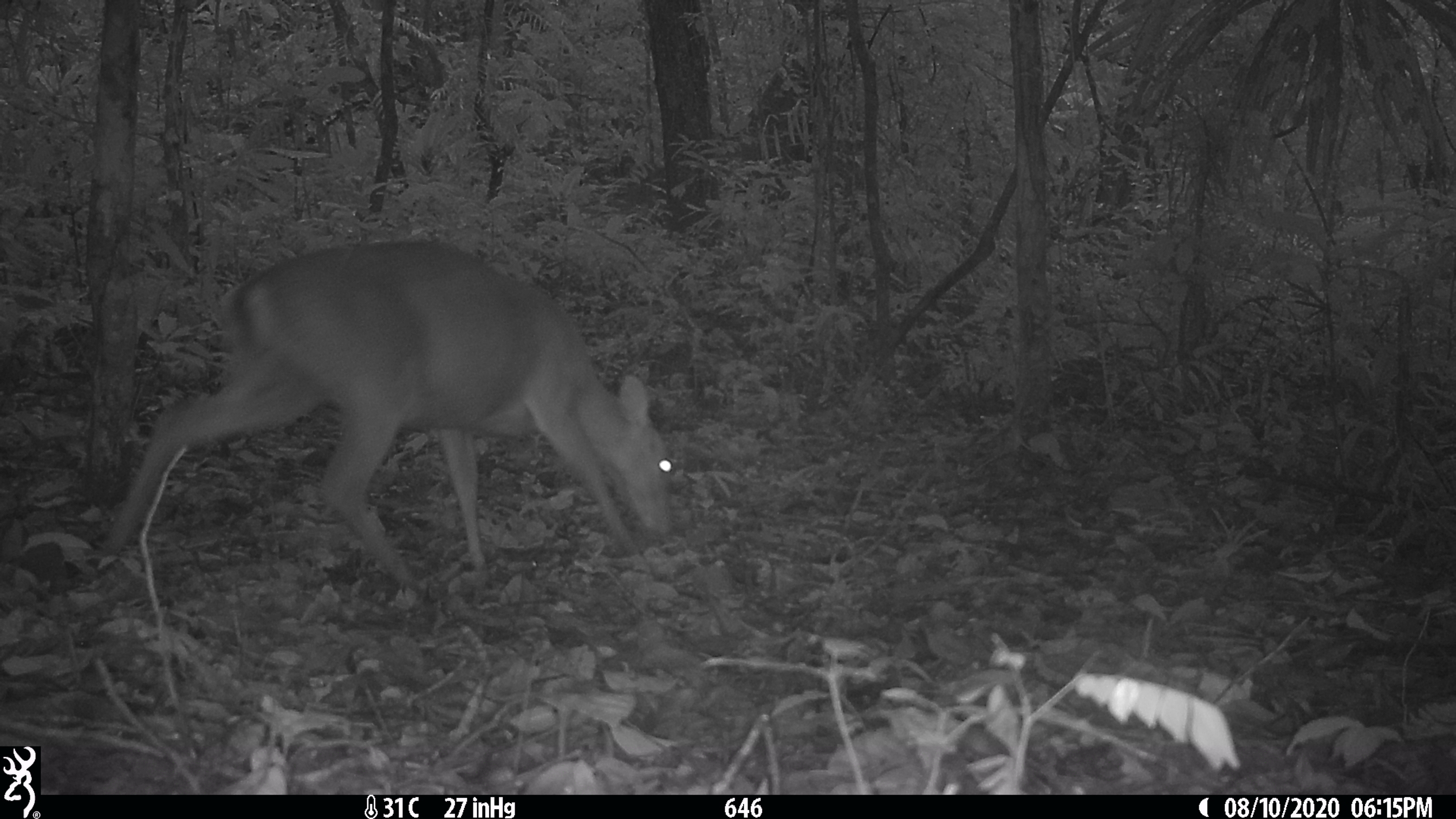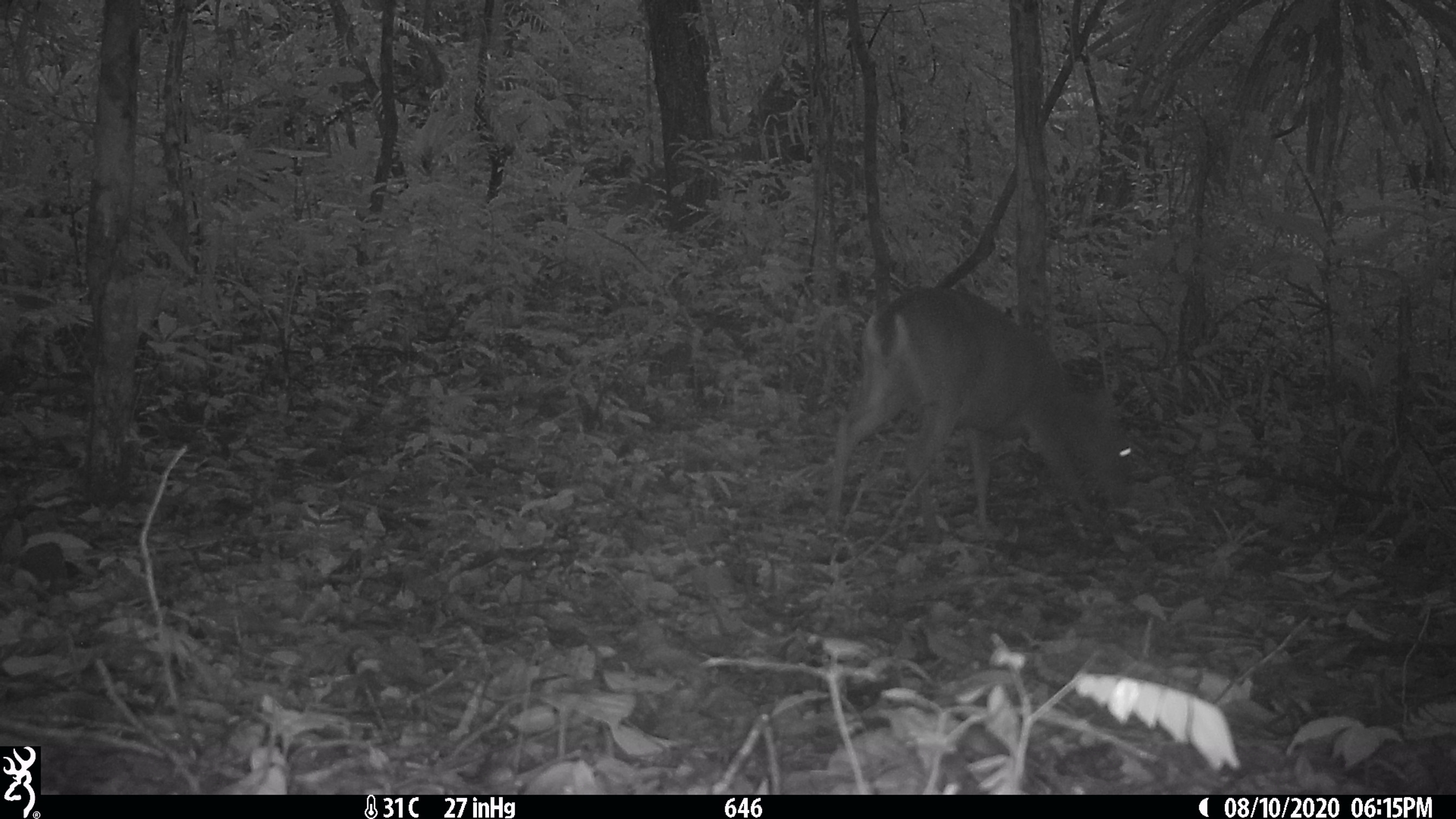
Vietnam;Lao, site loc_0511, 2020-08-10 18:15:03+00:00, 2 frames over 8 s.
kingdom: Animalia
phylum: Chordata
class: Mammalia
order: Artiodactyla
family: Cervidae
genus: Muntiacus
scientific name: Muntiacus vuquangensis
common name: large-antlered muntjac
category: large antlered muntjac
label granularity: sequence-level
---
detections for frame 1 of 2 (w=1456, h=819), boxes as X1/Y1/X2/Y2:
large antlered muntjac: 103/238/676/583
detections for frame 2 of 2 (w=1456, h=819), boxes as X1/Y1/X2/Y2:
large antlered muntjac: 827/286/1132/539